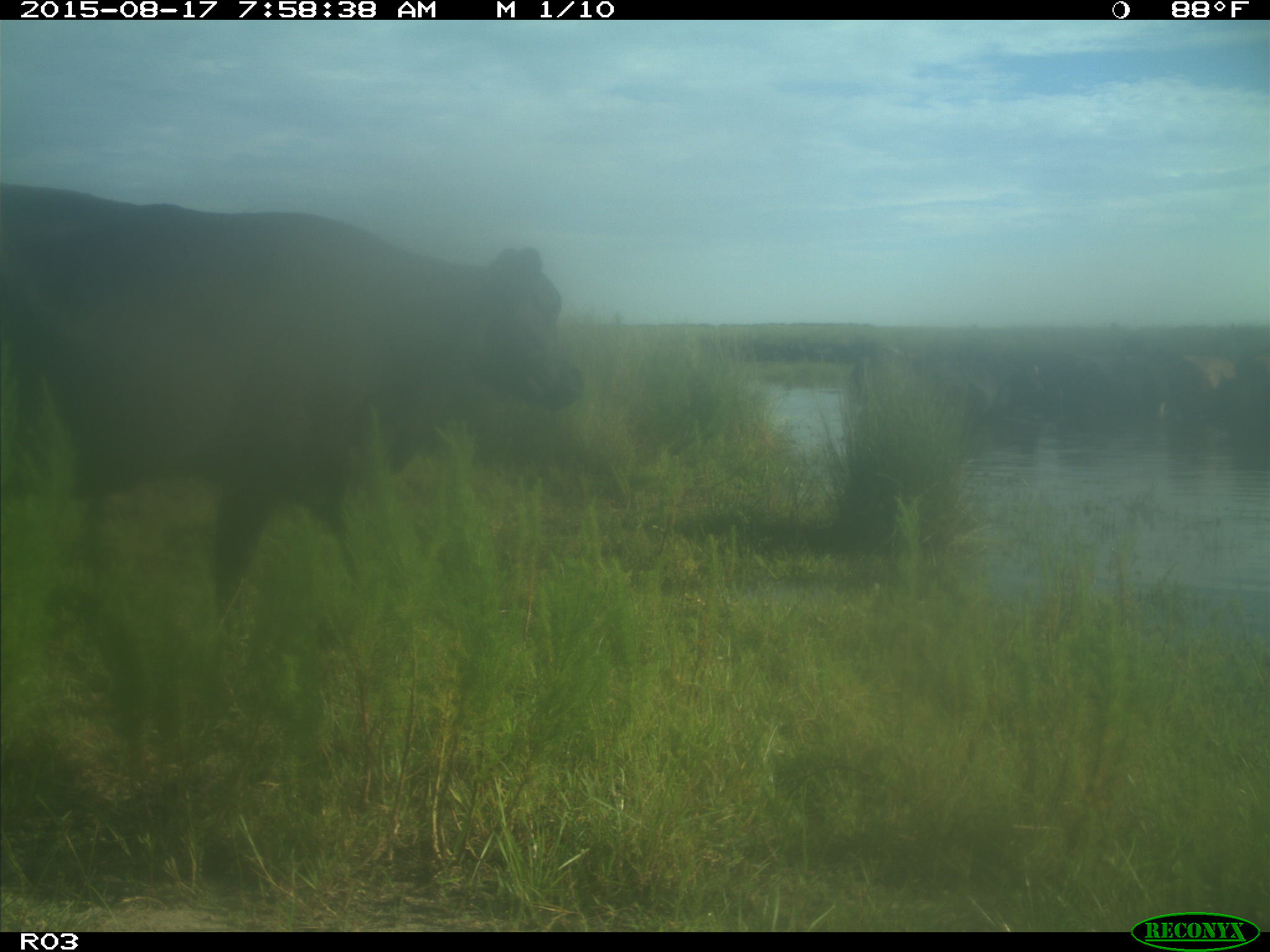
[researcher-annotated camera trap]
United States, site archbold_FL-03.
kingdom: Animalia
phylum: Chordata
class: Mammalia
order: Artiodactyla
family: Bovidae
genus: Bos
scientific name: Bos taurus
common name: domestic cow